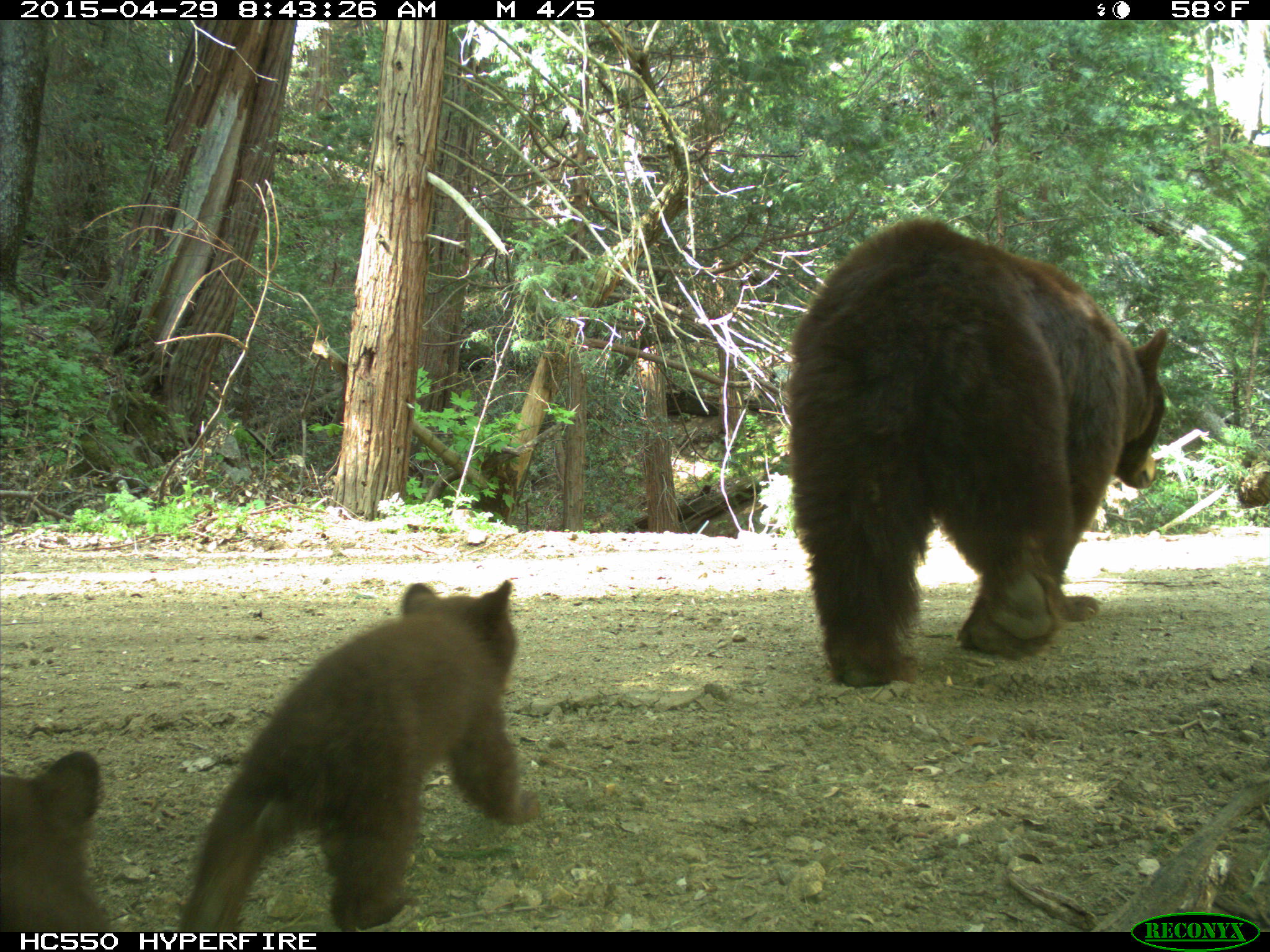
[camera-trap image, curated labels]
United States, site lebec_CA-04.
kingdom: Animalia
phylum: Chordata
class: Mammalia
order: Carnivora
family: Ursidae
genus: Ursus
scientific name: Ursus americanus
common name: american black bear